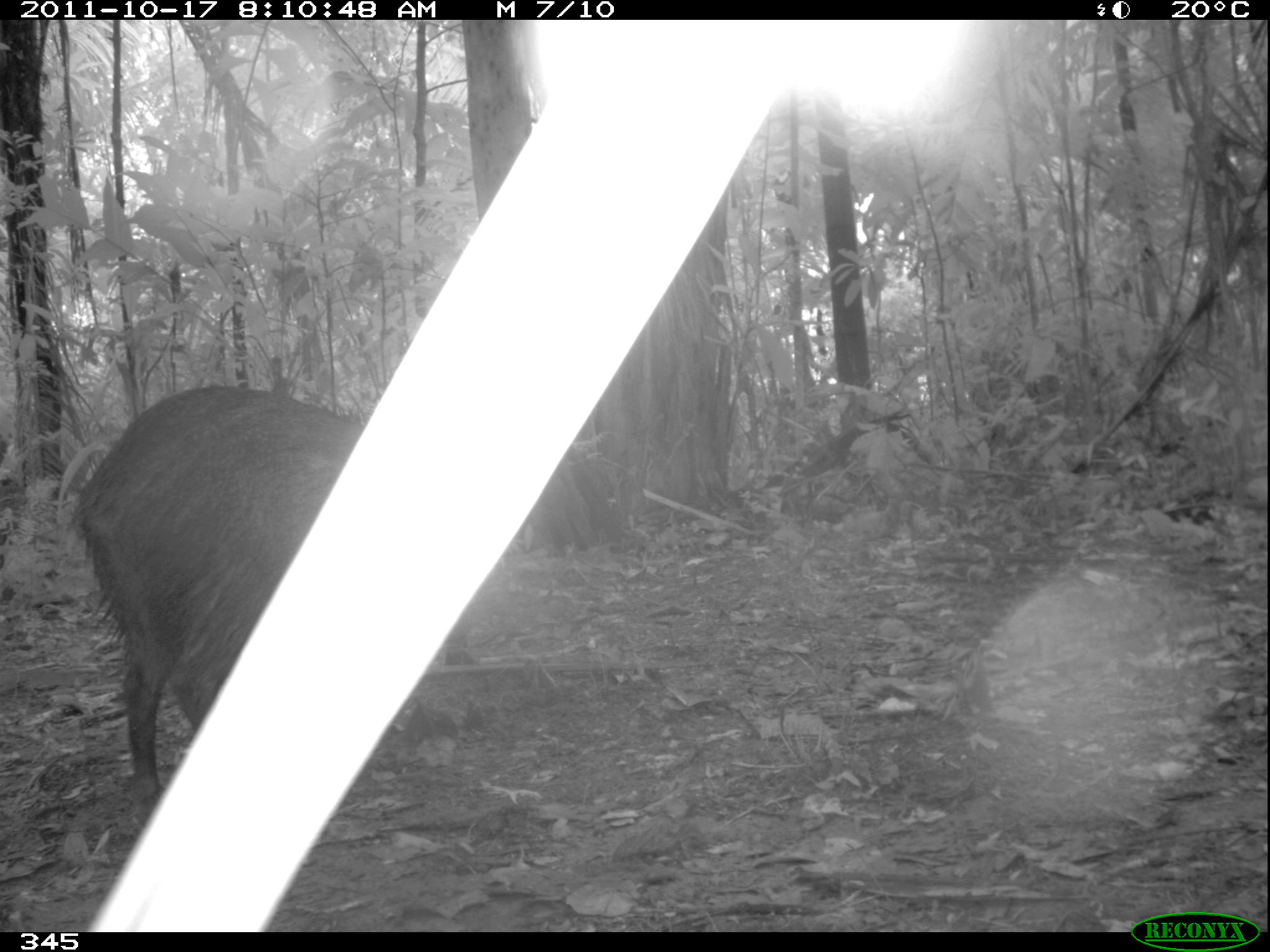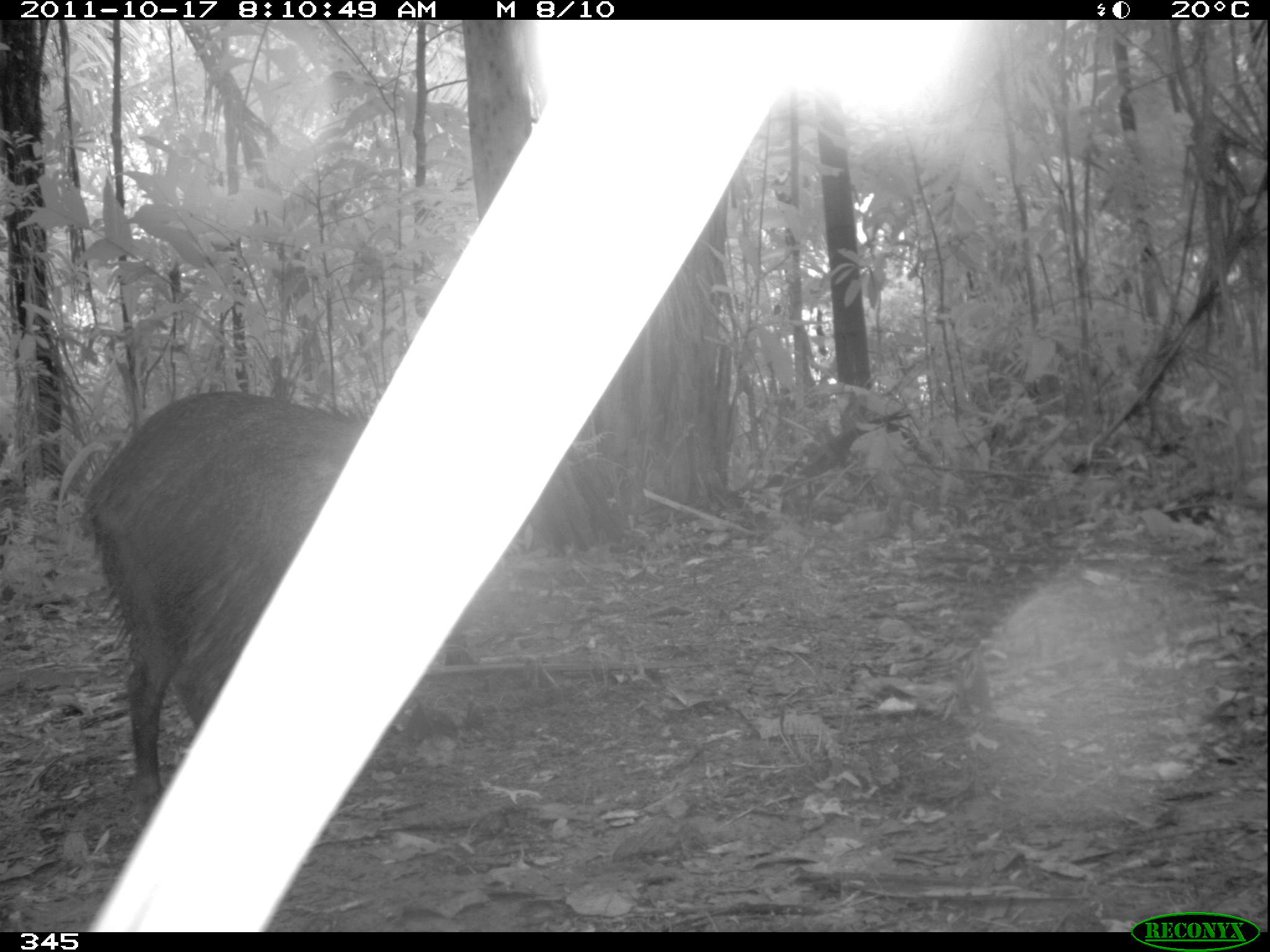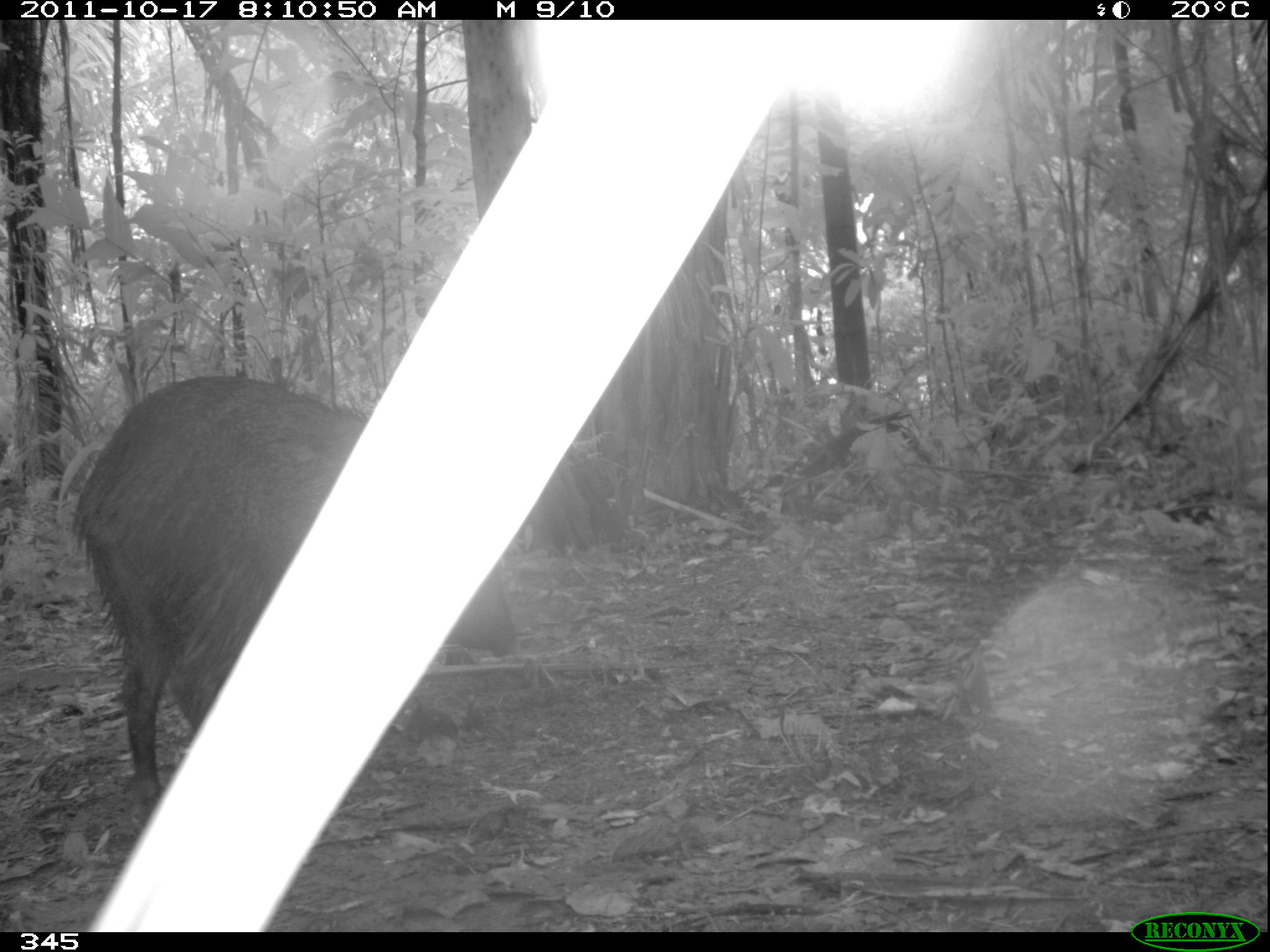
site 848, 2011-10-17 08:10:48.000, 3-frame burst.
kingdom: Animalia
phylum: Chordata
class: Mammalia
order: Artiodactyla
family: Tayassuidae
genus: Pecari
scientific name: Pecari tajacu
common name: collared peccary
Pecari tajacu (collared peccary).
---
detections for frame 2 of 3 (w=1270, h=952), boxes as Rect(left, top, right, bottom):
pecari tajacu: Rect(77, 386, 363, 813)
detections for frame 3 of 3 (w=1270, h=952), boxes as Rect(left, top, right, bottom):
pecari tajacu: Rect(66, 369, 519, 824)